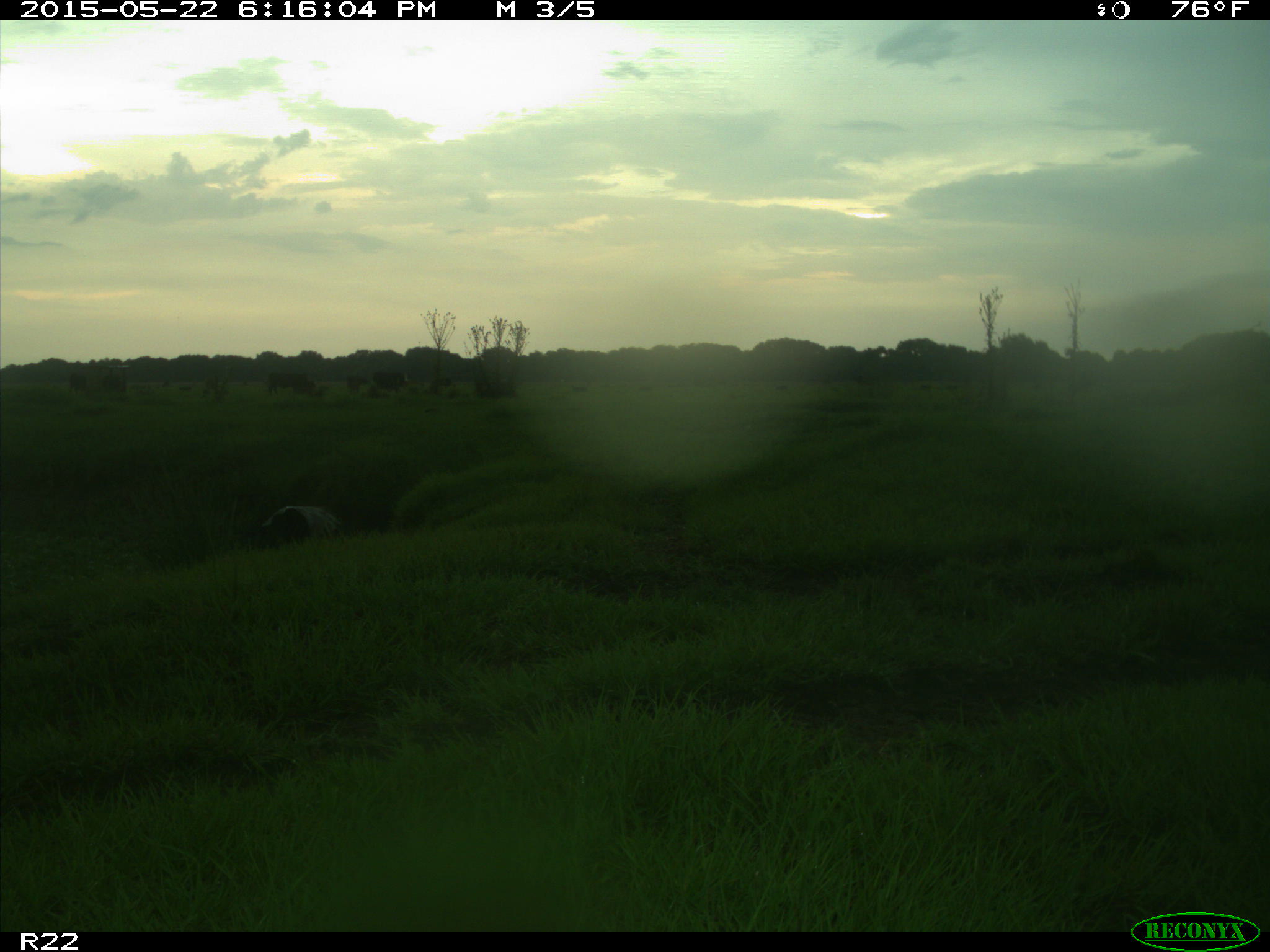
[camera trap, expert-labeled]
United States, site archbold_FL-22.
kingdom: Animalia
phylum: Chordata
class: Mammalia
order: Artiodactyla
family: Bovidae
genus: Bos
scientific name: Bos taurus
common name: domestic cow